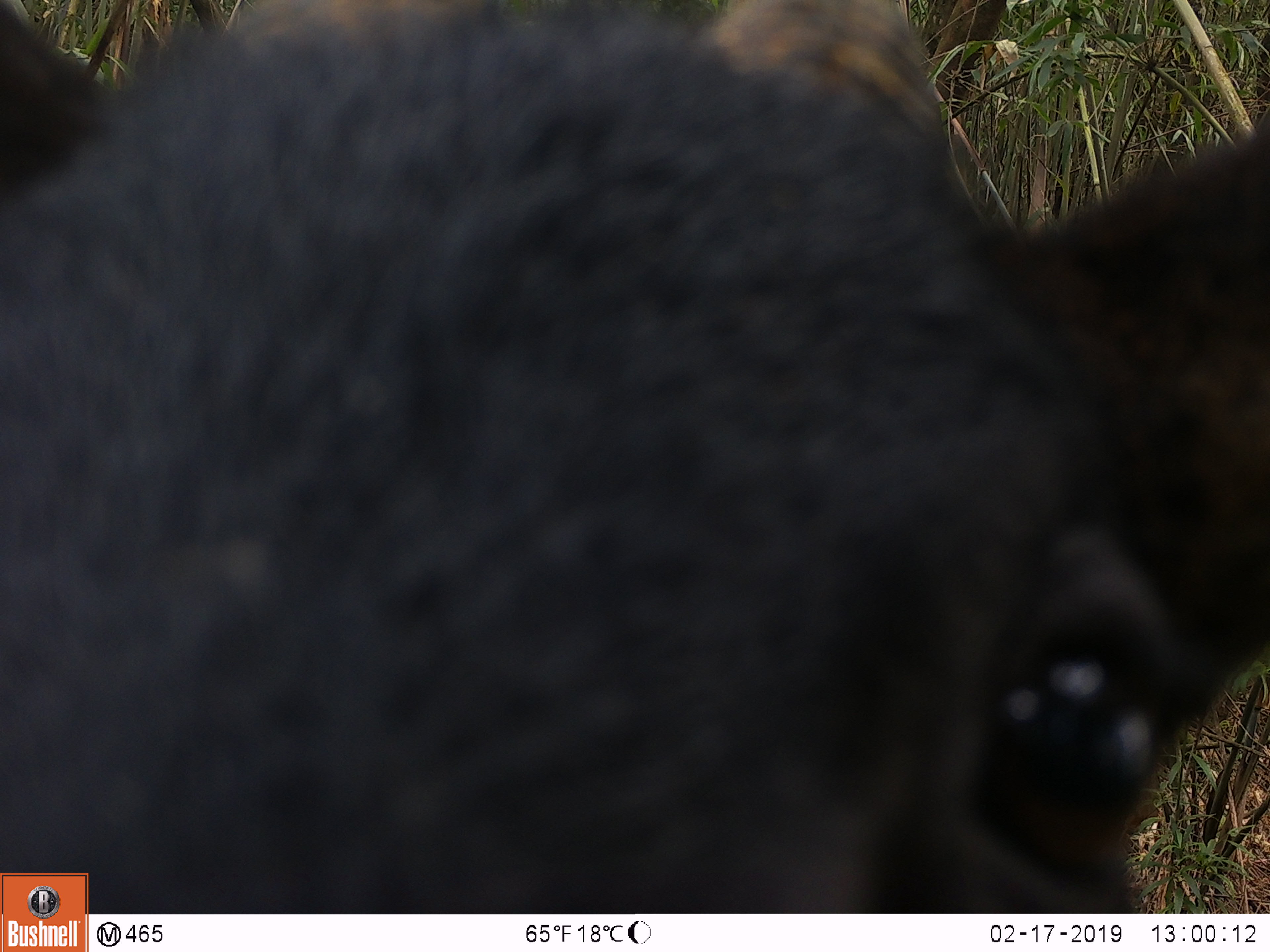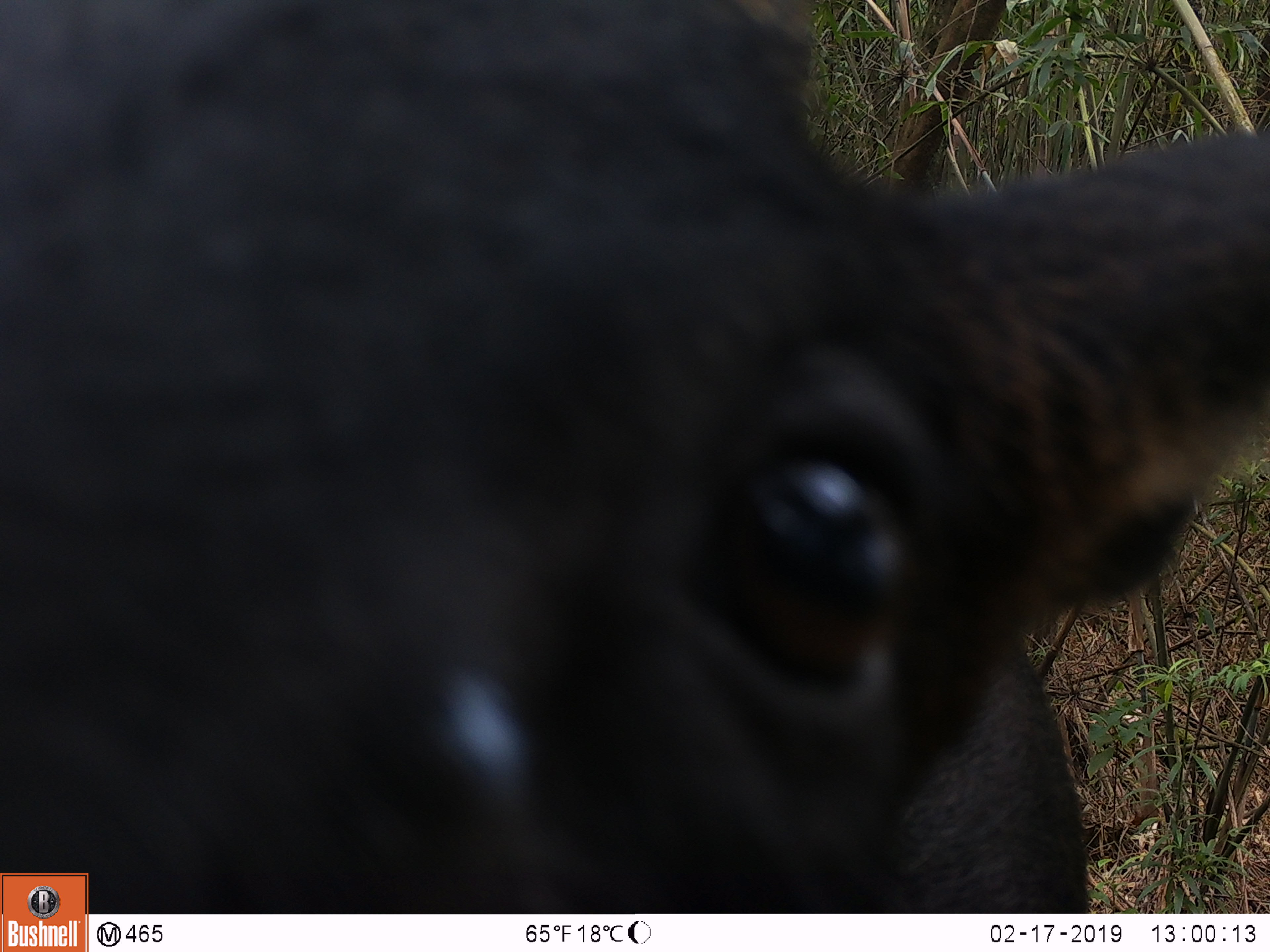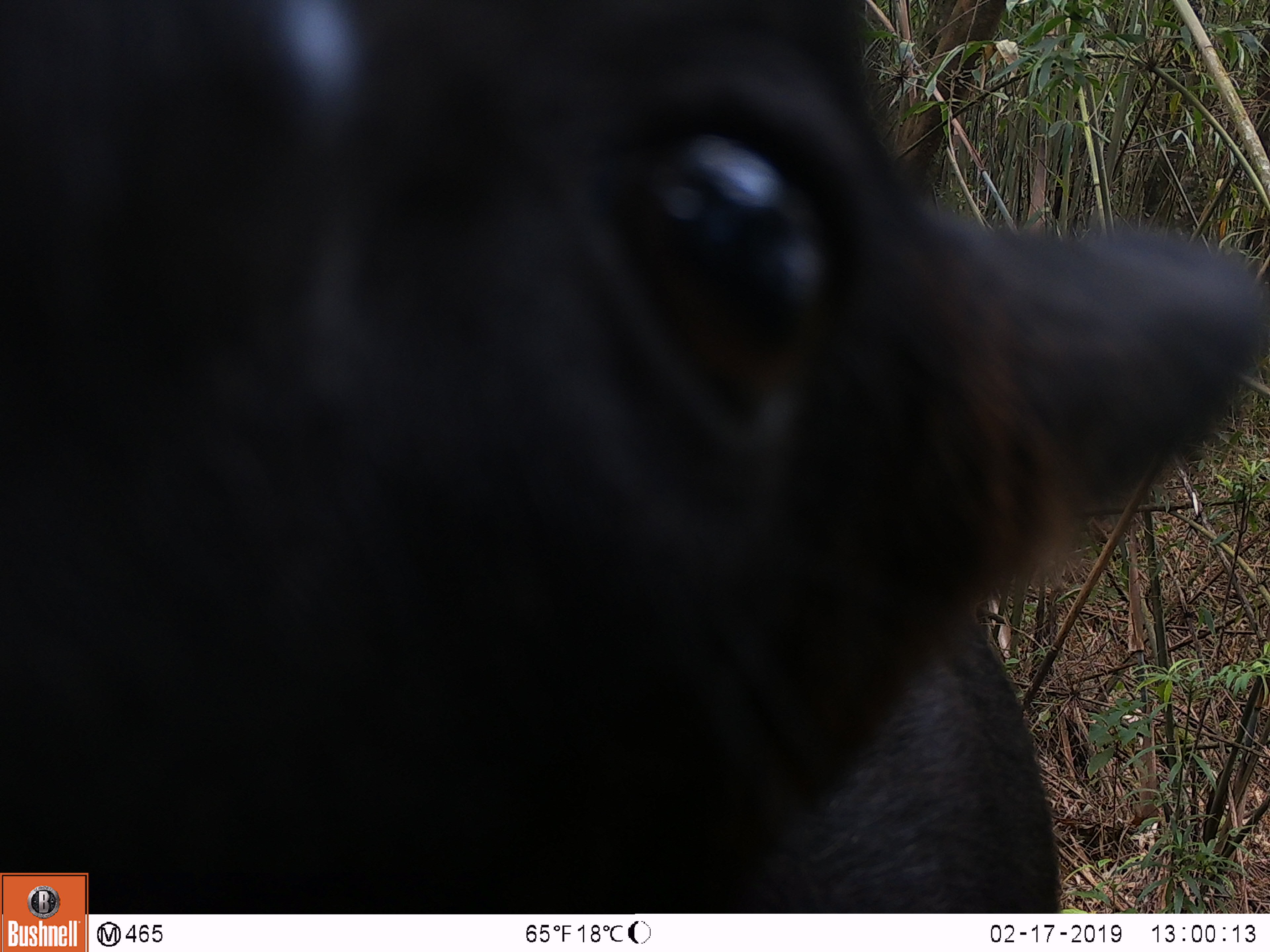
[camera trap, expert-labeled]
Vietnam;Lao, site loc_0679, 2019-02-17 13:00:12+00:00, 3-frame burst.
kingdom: Animalia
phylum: Chordata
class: Mammalia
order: Artiodactyla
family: Bovidae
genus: Capricornis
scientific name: Capricornis sumatraensis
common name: chinese serow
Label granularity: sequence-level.